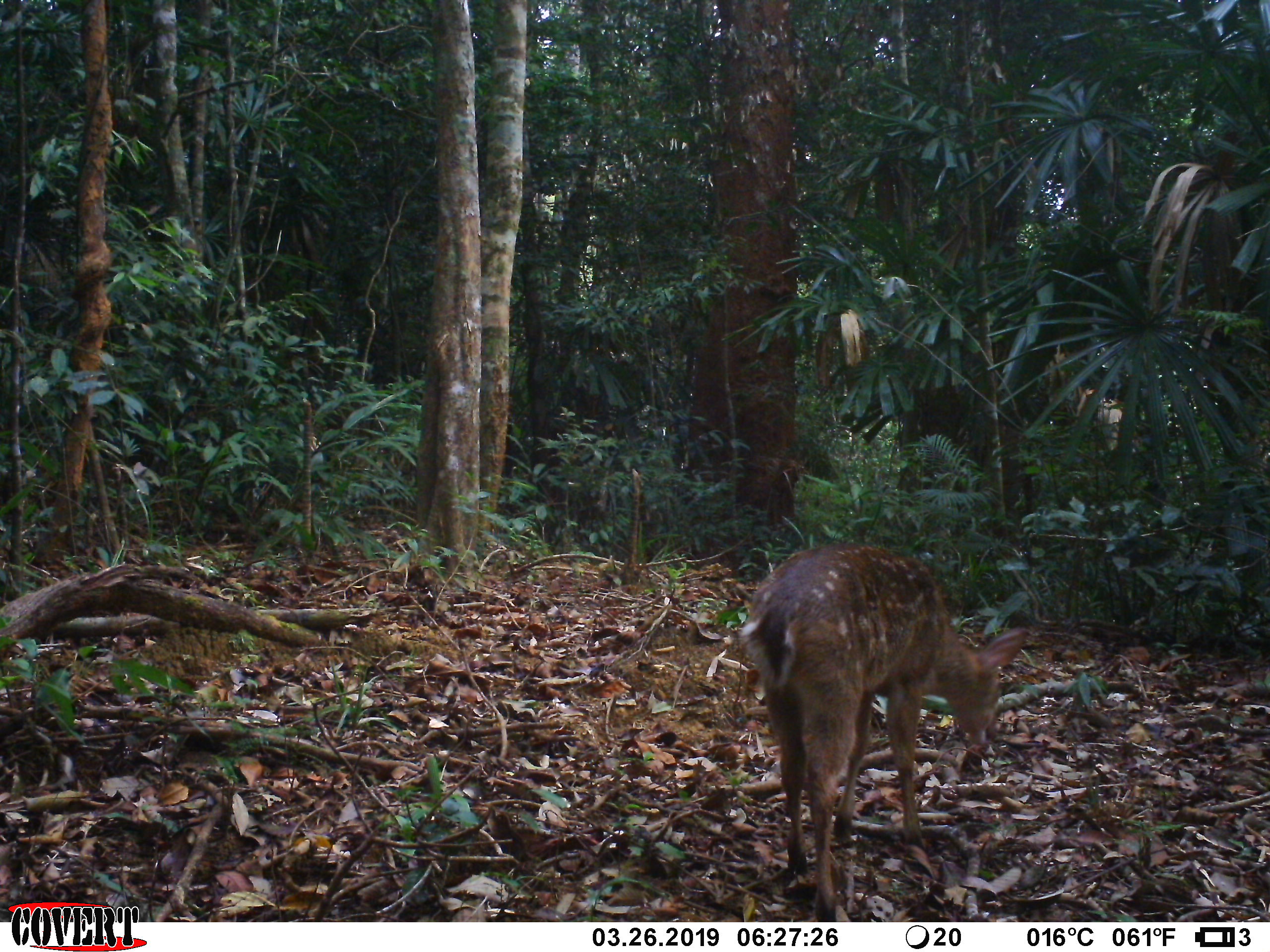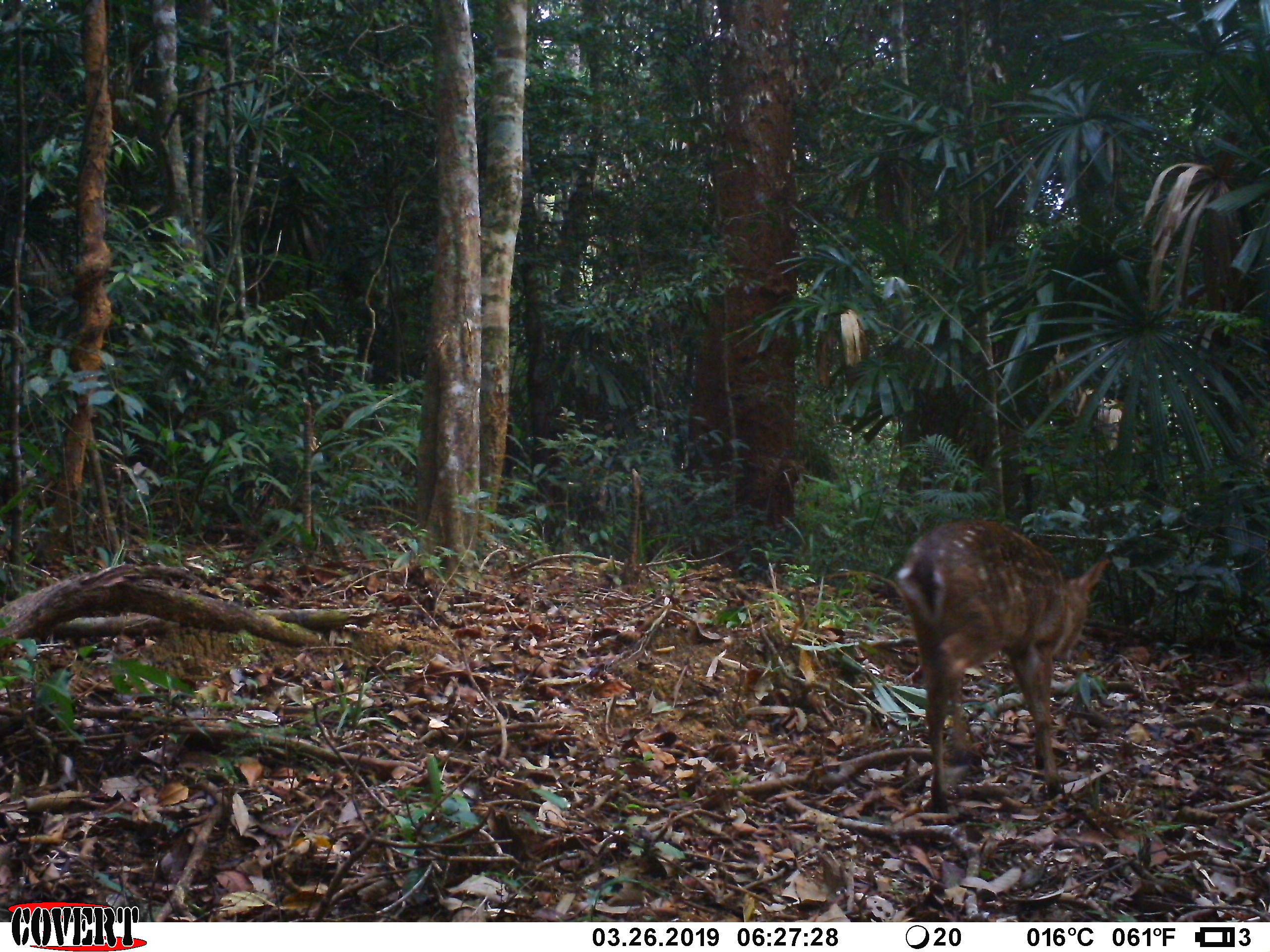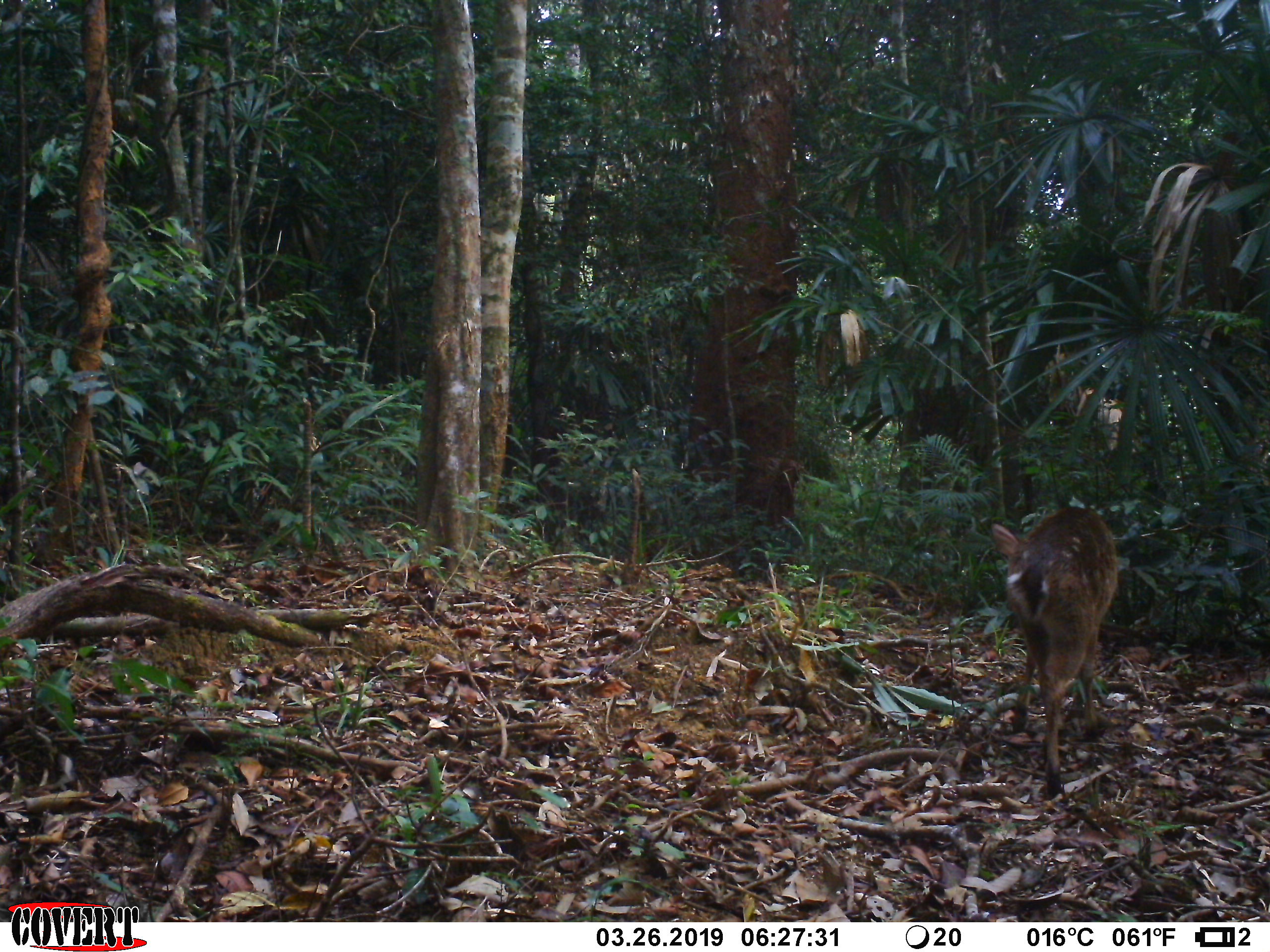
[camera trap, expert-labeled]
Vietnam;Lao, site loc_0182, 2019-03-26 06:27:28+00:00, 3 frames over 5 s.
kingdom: Animalia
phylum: Chordata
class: Mammalia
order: Artiodactyla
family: Cervidae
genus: Muntiacus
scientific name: Muntiacus vuquangensis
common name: large-antlered muntjac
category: large antlered muntjac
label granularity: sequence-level